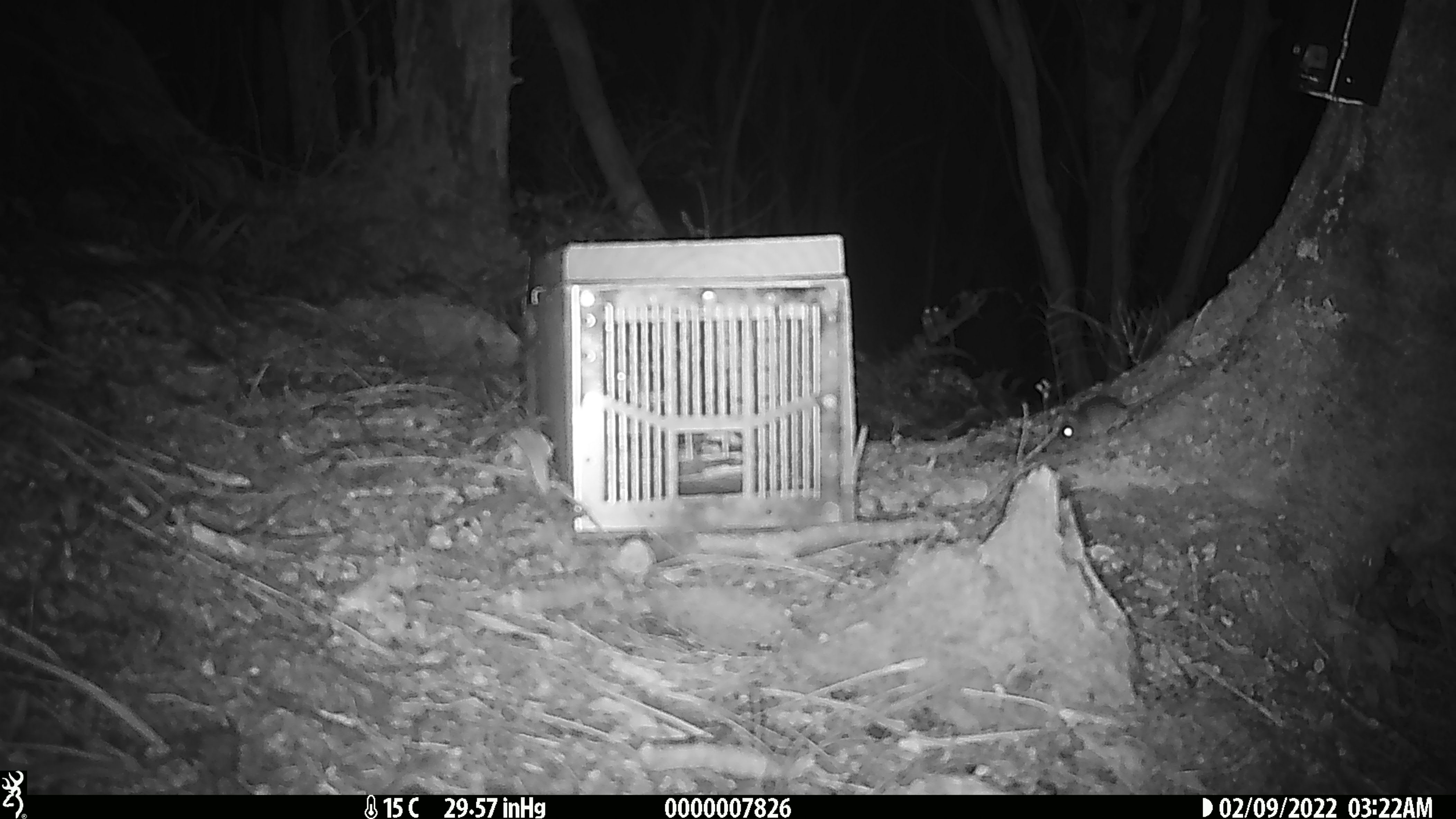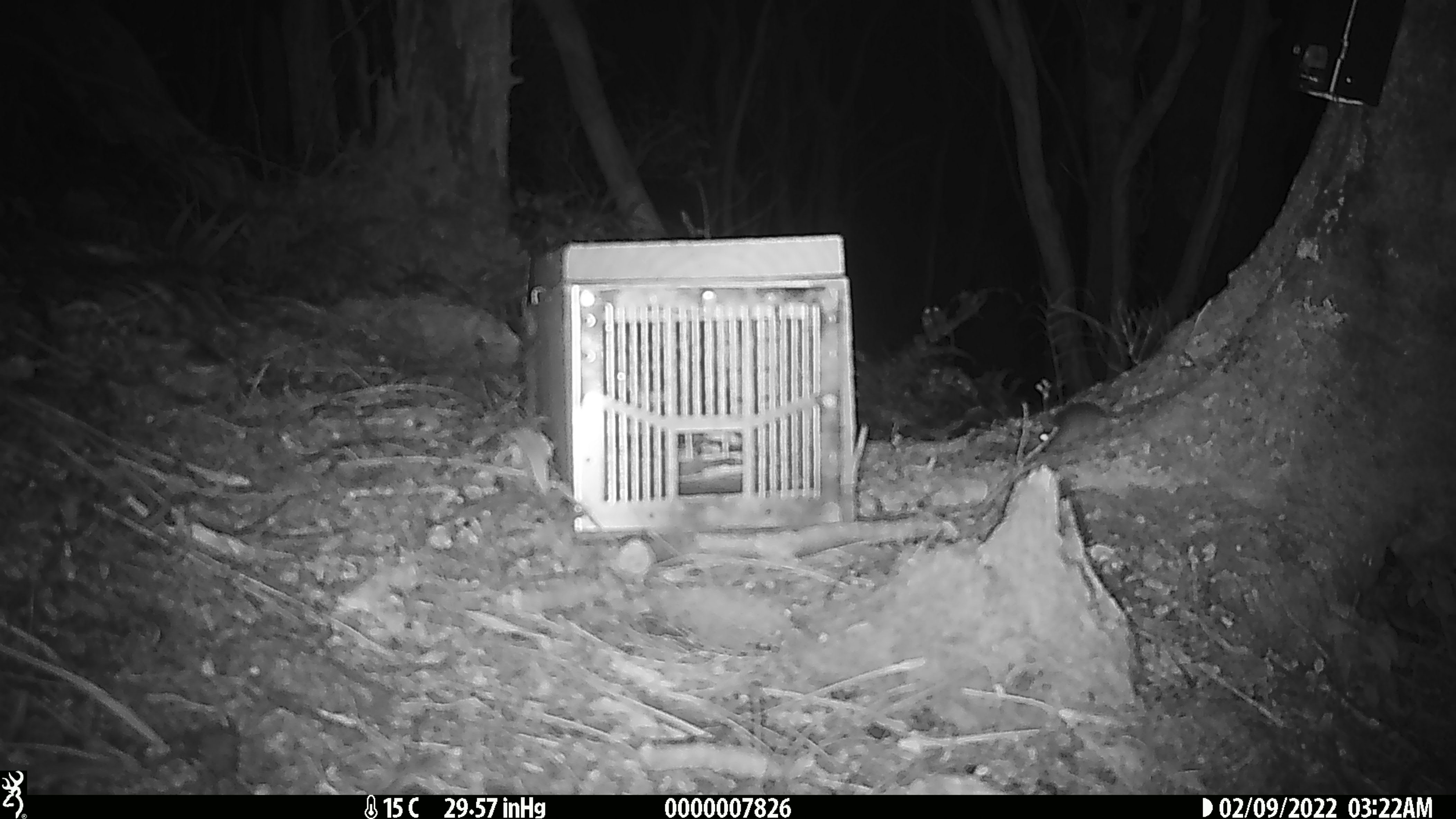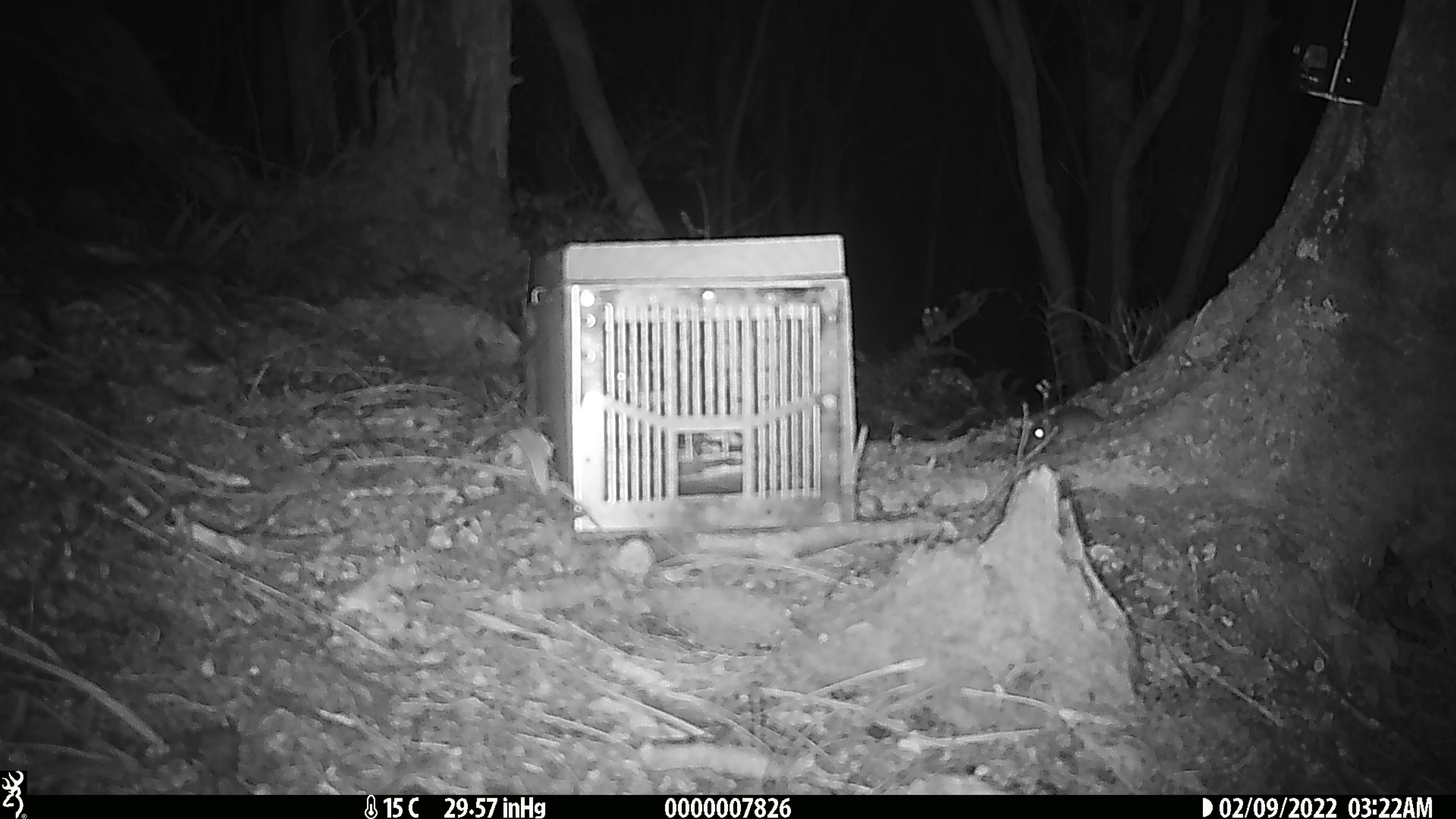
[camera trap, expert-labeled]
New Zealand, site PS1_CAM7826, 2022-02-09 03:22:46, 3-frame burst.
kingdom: Animalia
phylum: Chordata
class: Mammalia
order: Rodentia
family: Muridae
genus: Mus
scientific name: Mus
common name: mouse